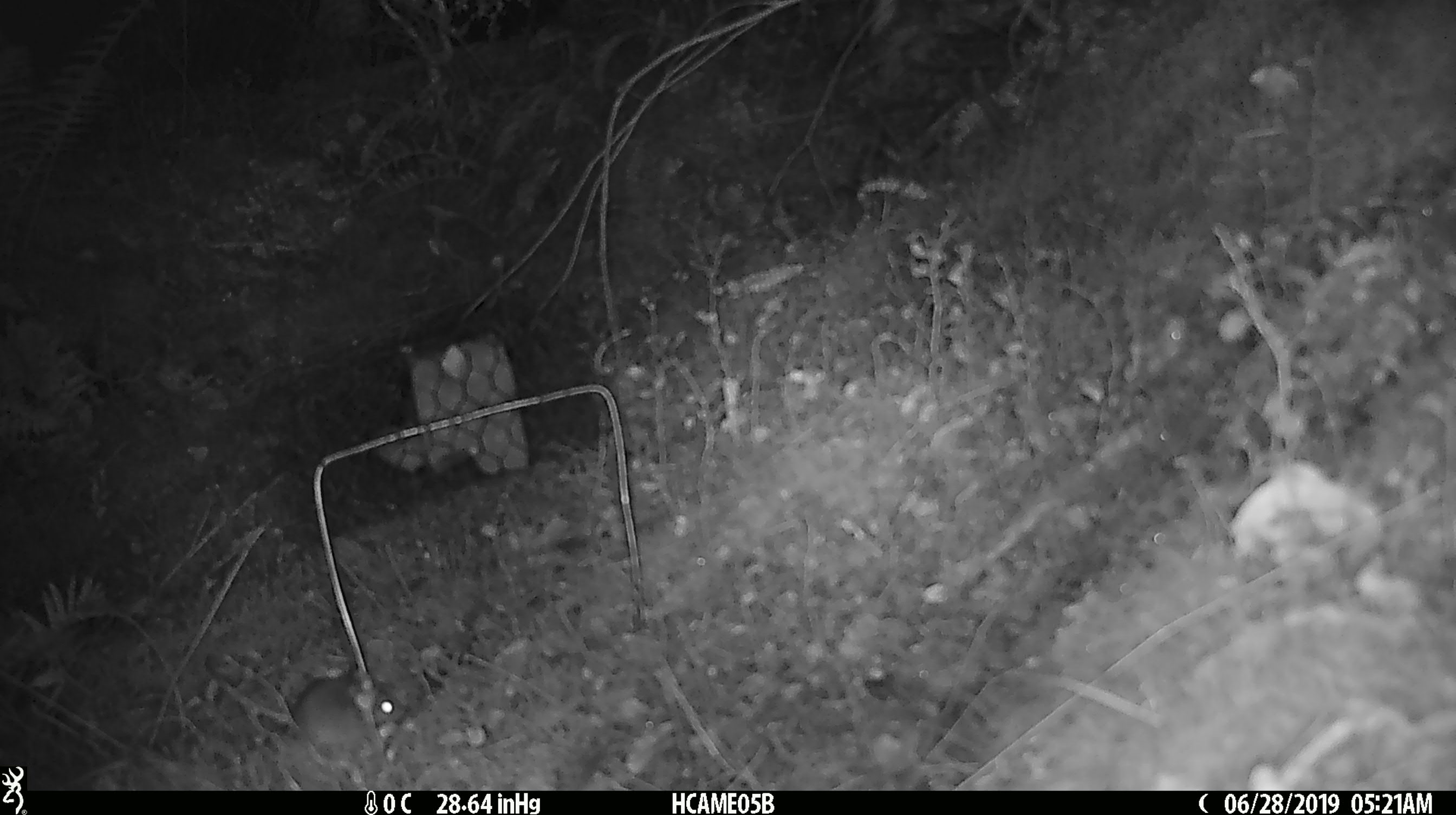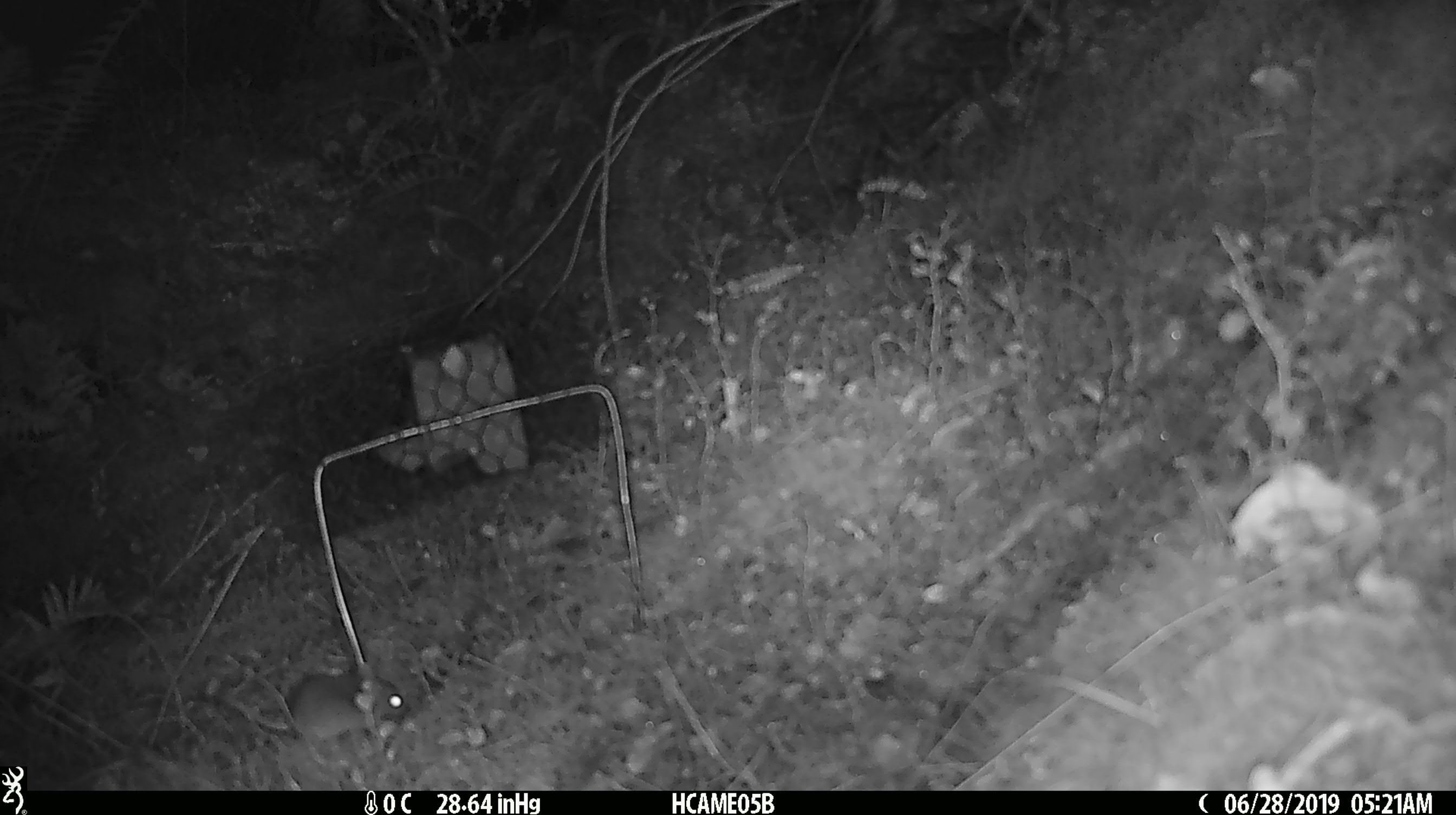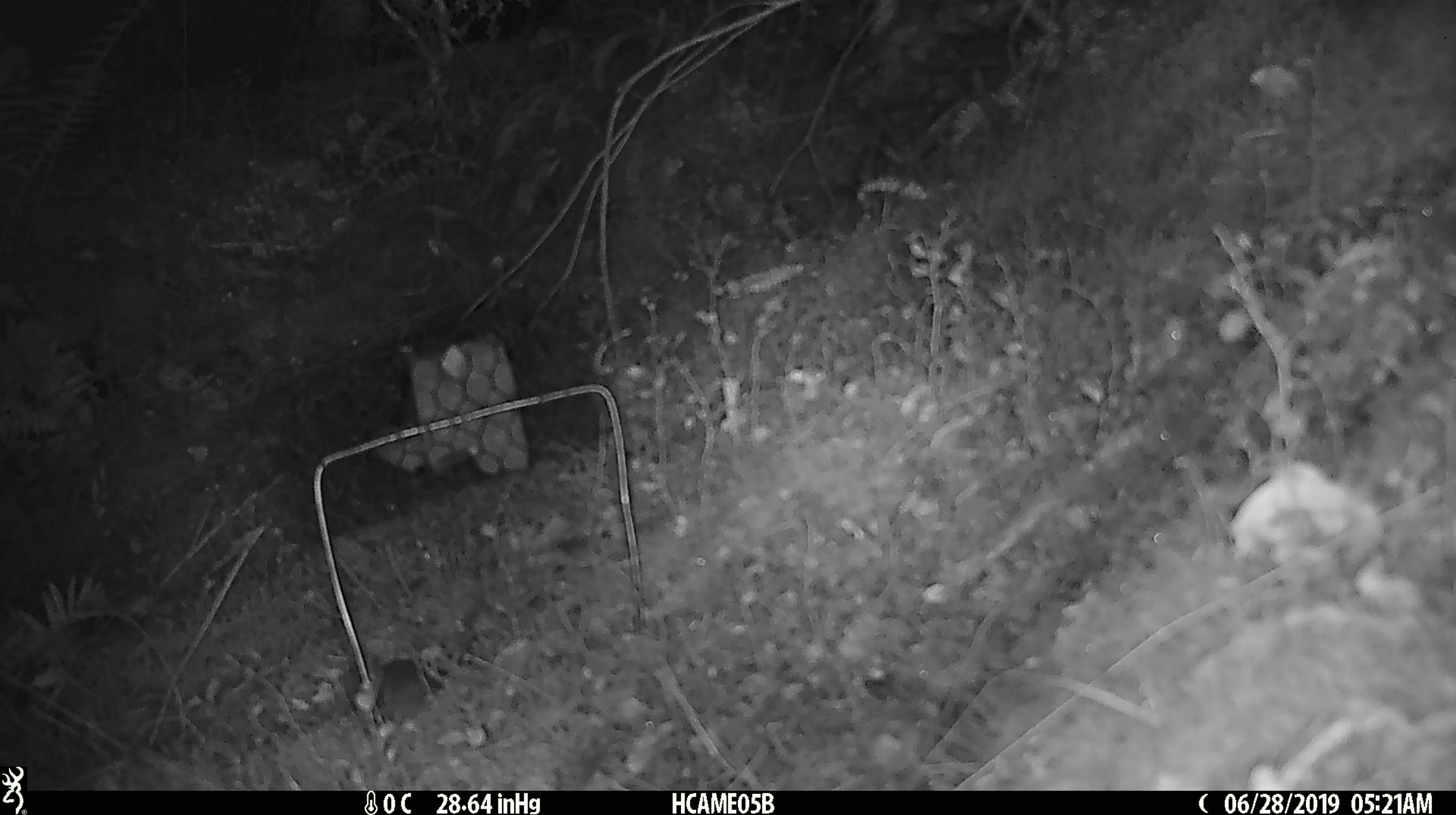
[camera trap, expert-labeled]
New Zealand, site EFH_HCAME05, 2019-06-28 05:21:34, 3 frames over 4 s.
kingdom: Animalia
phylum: Chordata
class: Mammalia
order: Rodentia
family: Muridae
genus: Mus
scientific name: Mus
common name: mouse